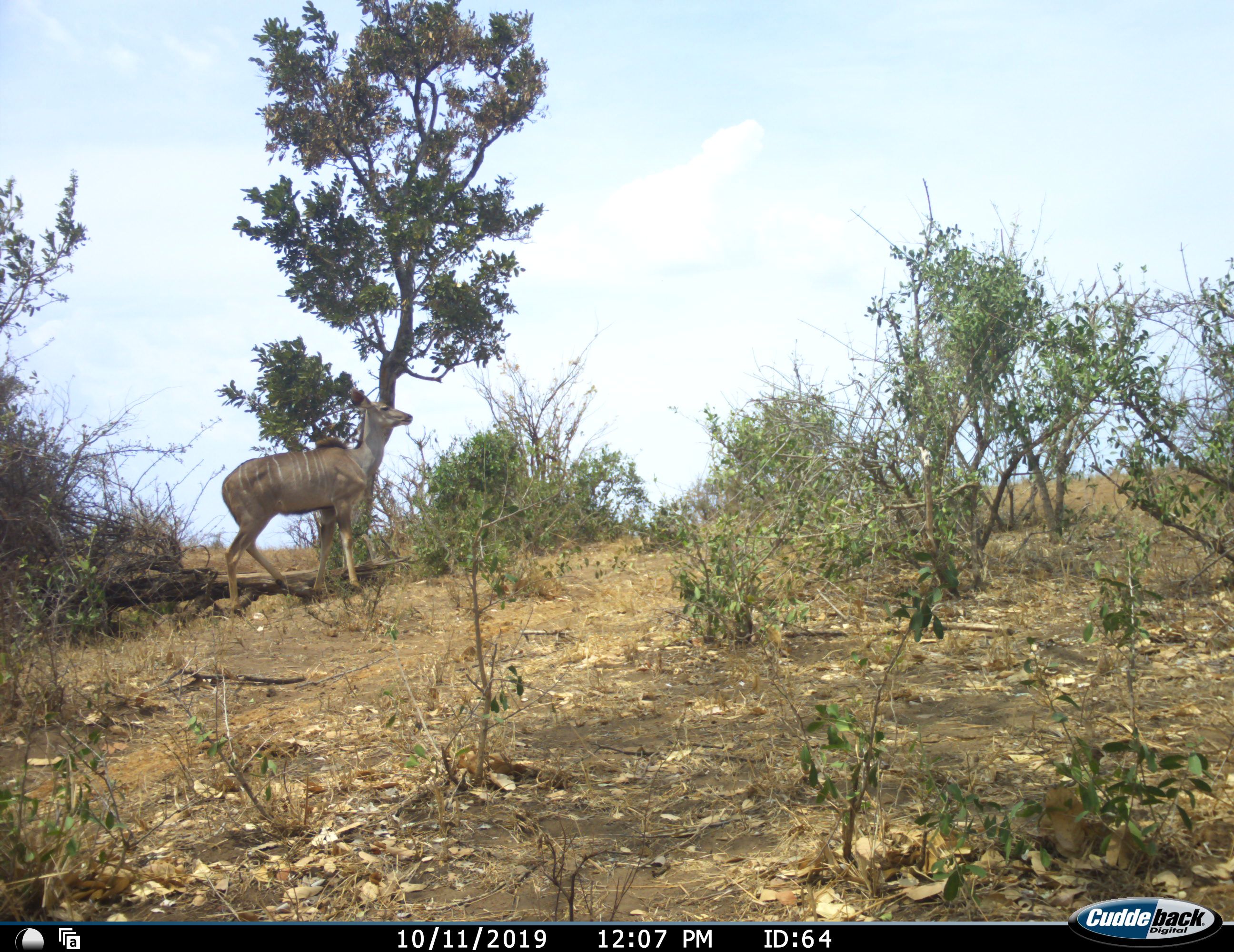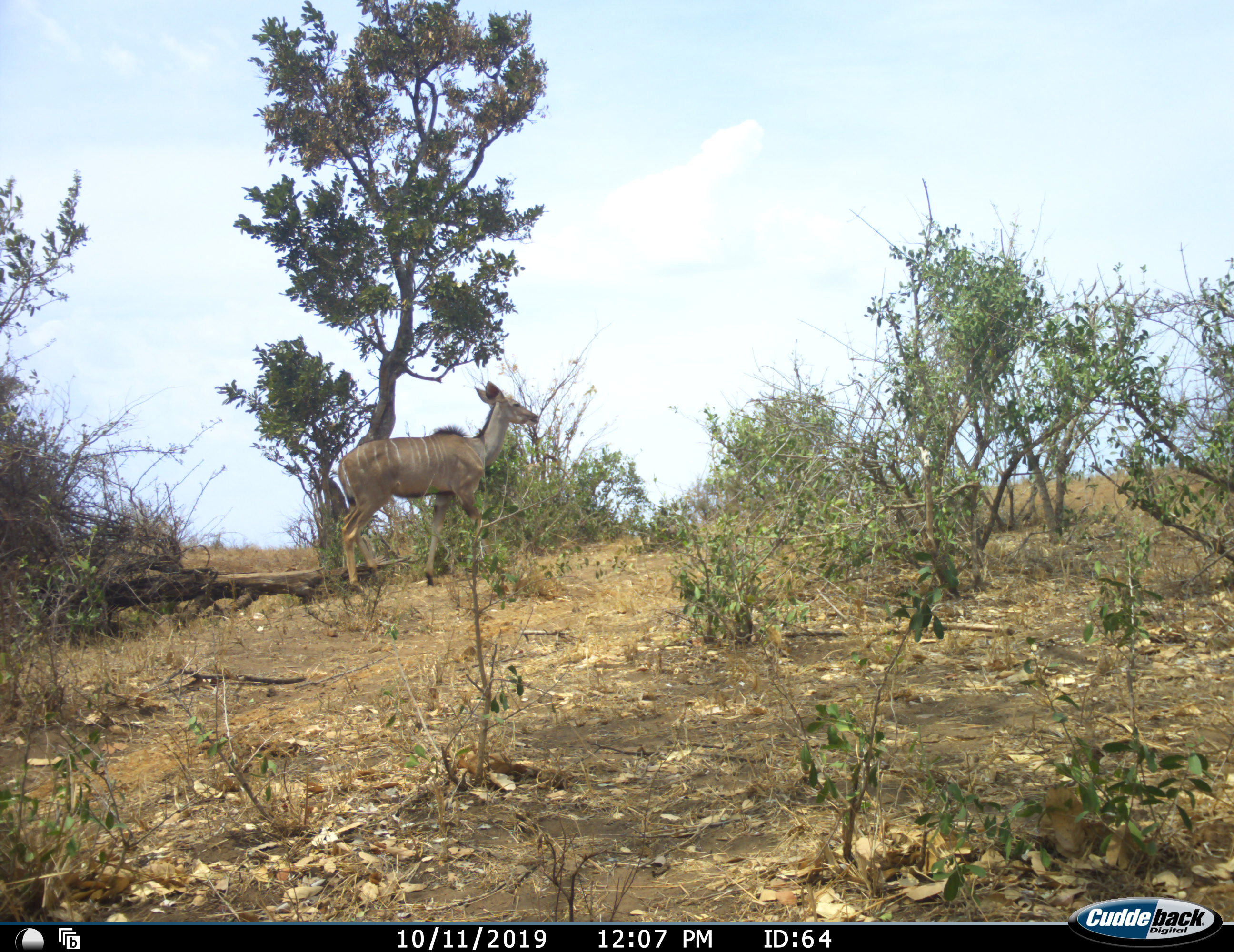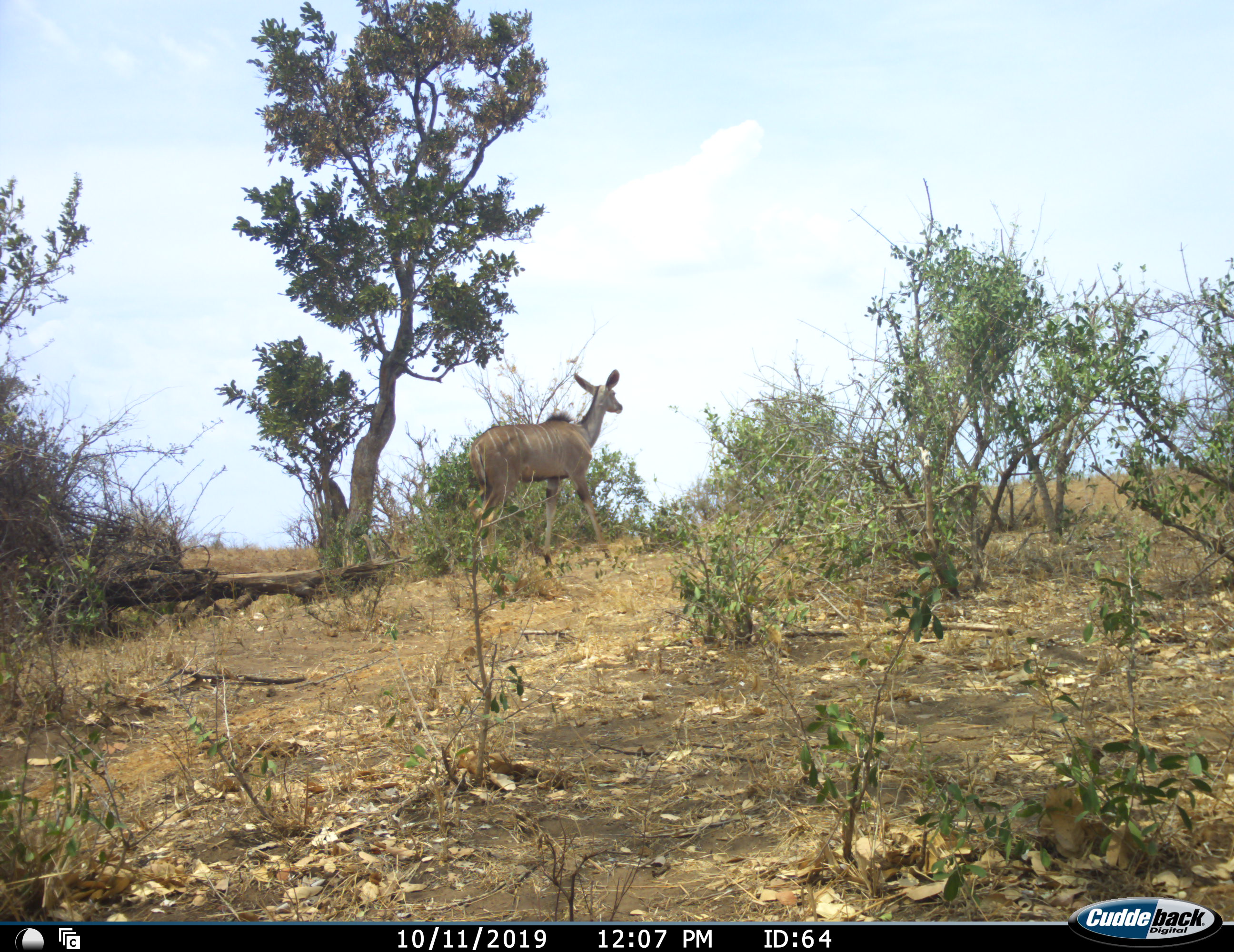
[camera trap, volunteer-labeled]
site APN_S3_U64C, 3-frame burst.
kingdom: Animalia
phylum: Chordata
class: Mammalia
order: Artiodactyla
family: Bovidae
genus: Tragelaphus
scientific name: Tragelaphus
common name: kudu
Kudu (Tragelaphus), count 1. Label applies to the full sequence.